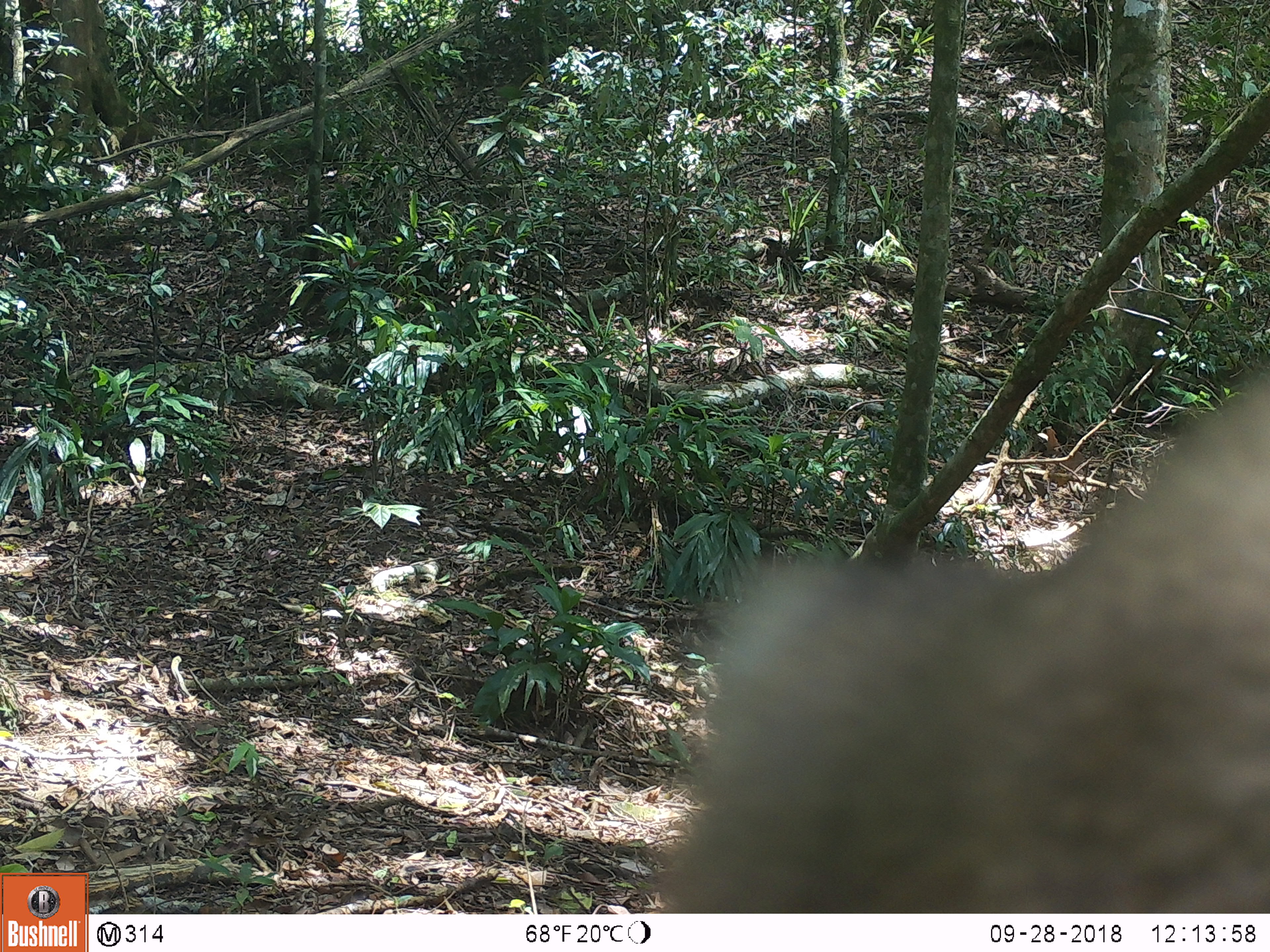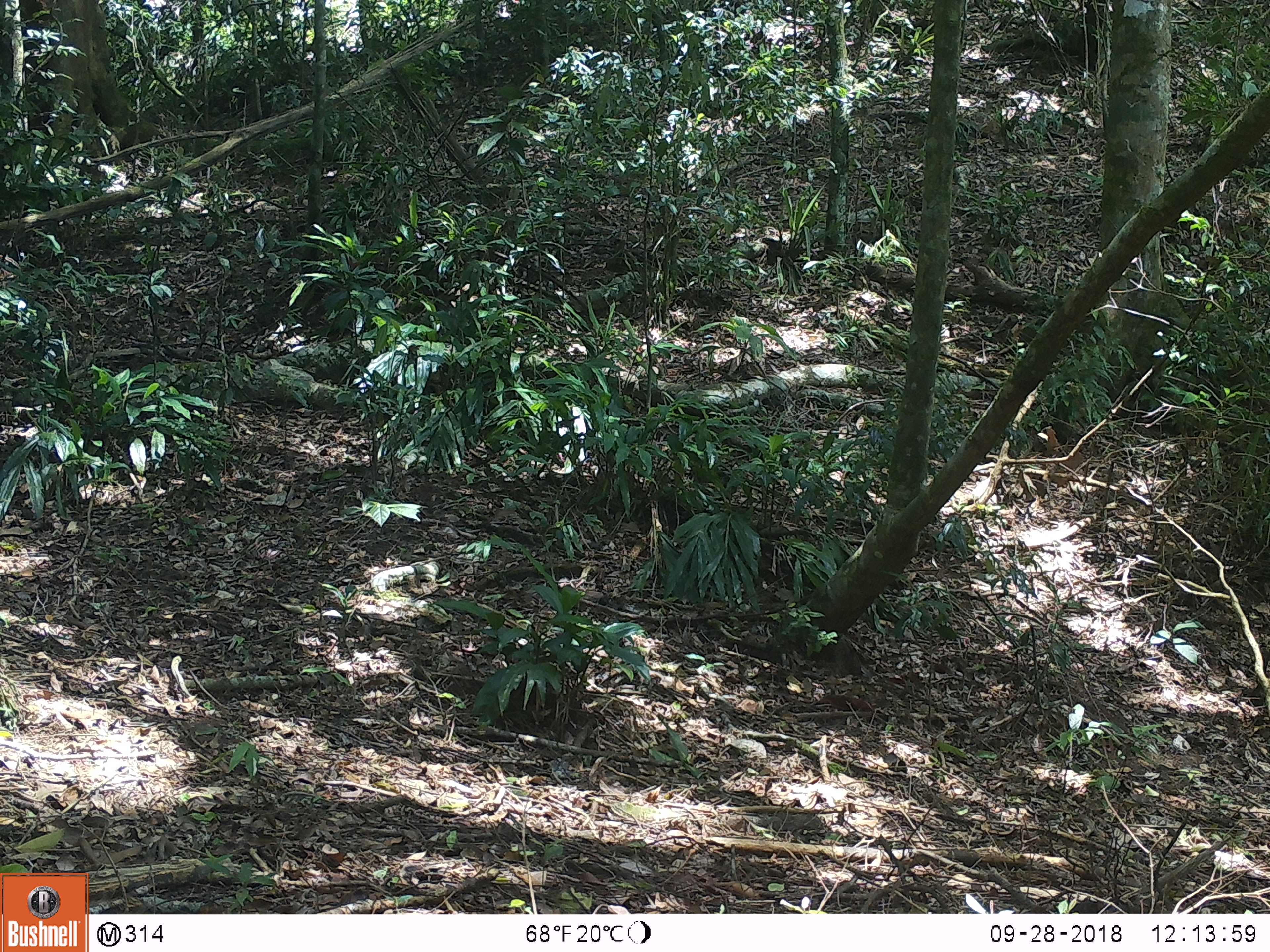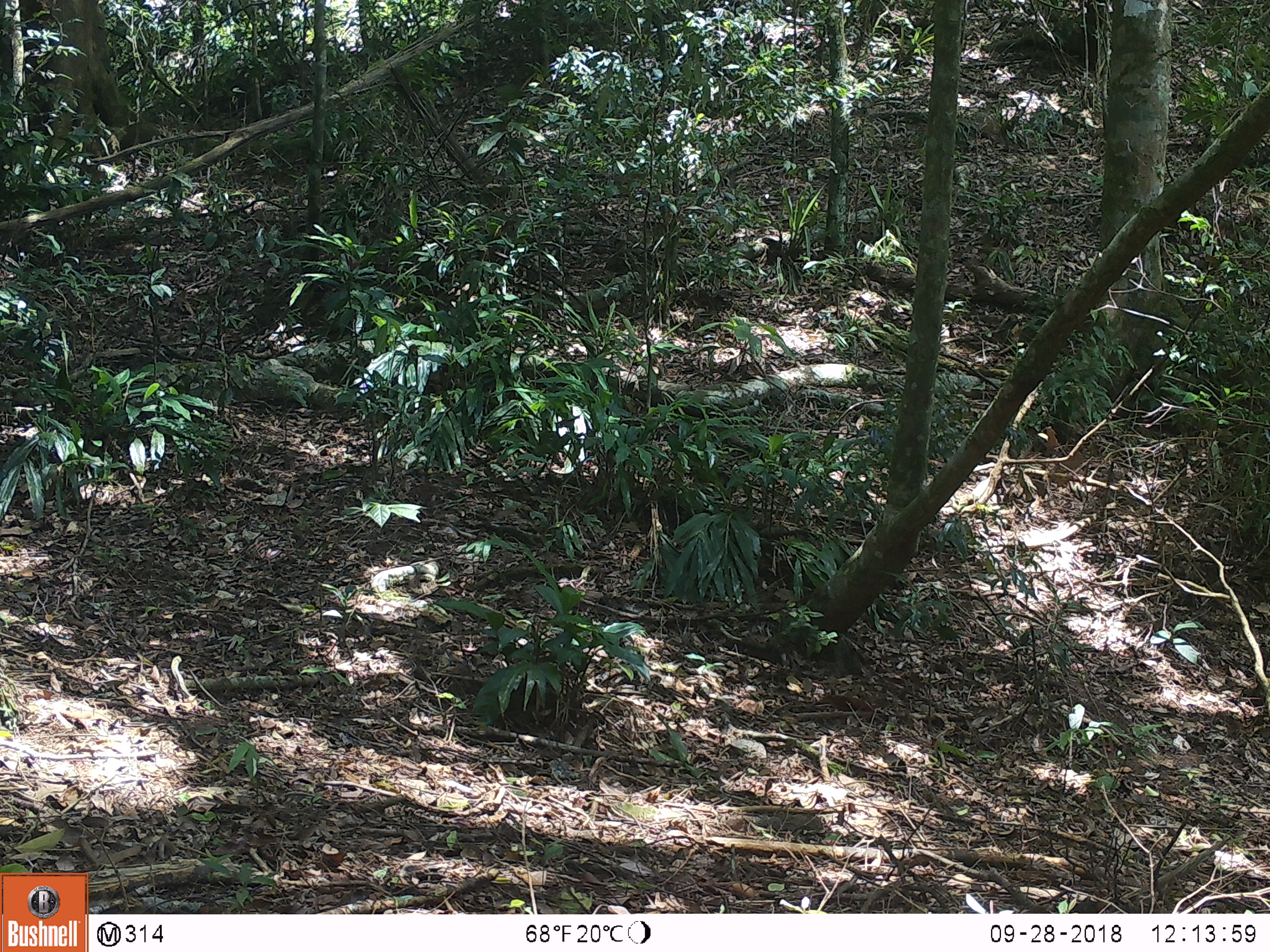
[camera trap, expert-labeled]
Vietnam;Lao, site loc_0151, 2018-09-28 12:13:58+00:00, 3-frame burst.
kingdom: Animalia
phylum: Chordata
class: Mammalia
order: Primates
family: Cercopithecidae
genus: Macaca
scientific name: Macaca nemestrina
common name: pig-tailed macaque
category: pig tailed macaque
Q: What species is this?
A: Pig tailed macaque (pig-tailed macaque) (Macaca nemestrina).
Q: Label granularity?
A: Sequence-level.